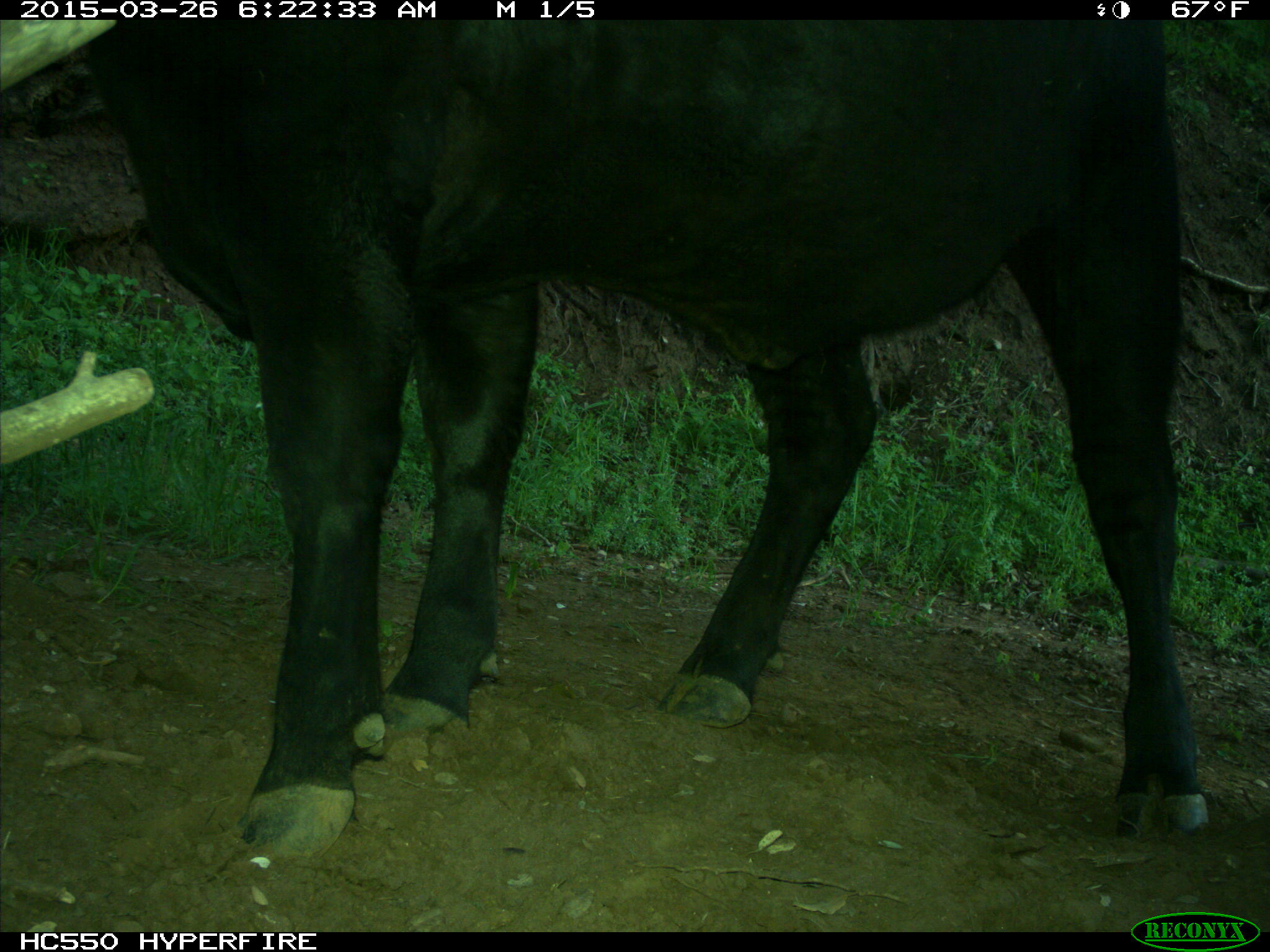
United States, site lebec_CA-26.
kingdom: Animalia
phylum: Chordata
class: Mammalia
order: Artiodactyla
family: Bovidae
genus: Bos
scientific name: Bos taurus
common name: domestic cow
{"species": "Bos taurus (domestic cow)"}